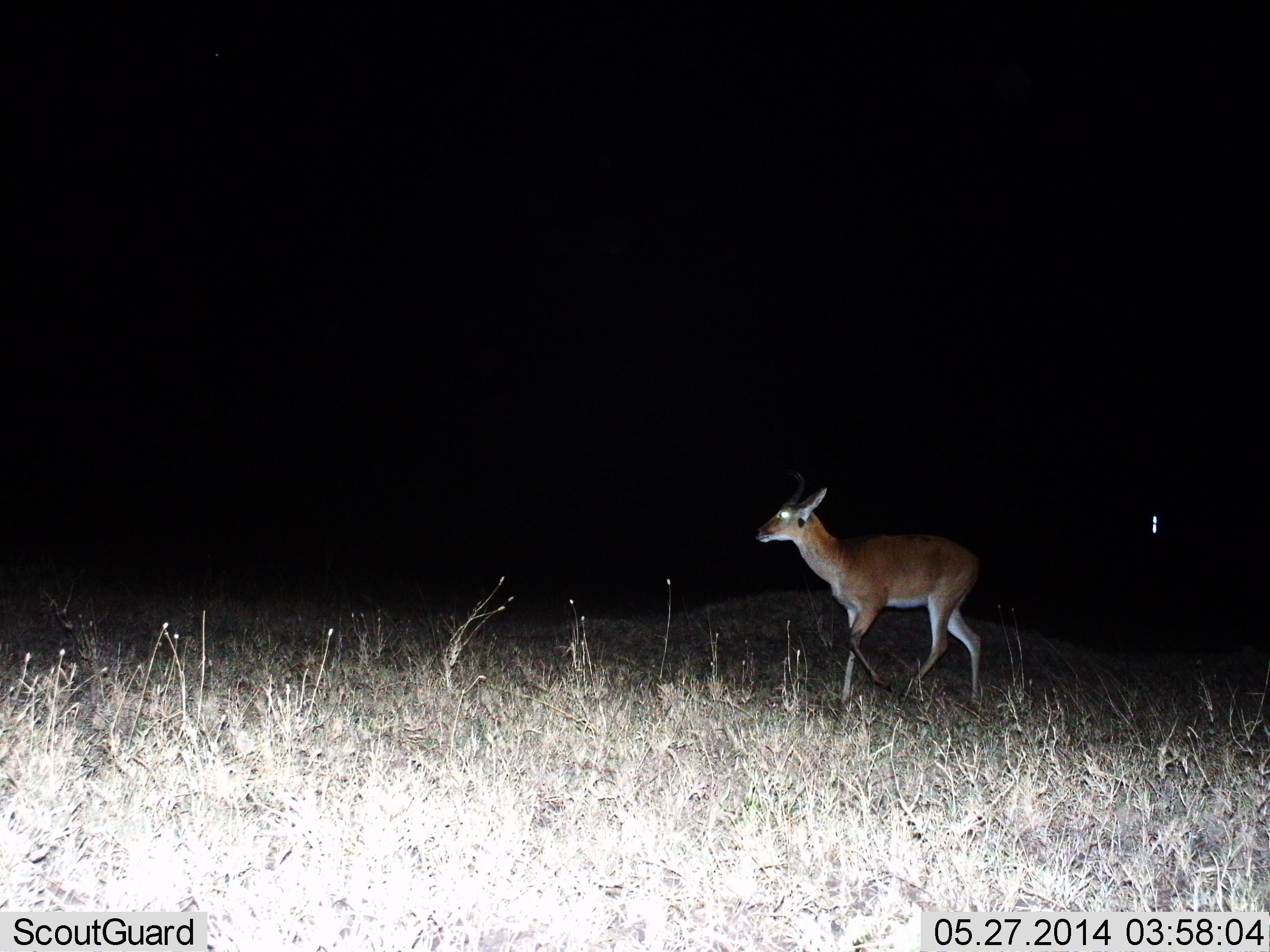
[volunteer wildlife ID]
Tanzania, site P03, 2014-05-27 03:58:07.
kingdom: Animalia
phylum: Chordata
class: Mammalia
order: Artiodactyla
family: Bovidae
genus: Redunca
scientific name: Redunca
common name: reedbuck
Reedbuck (Redunca), count 1. Behavior (volunteer vote fractions): standing 17%, resting 0%, moving 83%, interacting 0%. Young present (vote fraction): 0%. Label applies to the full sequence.